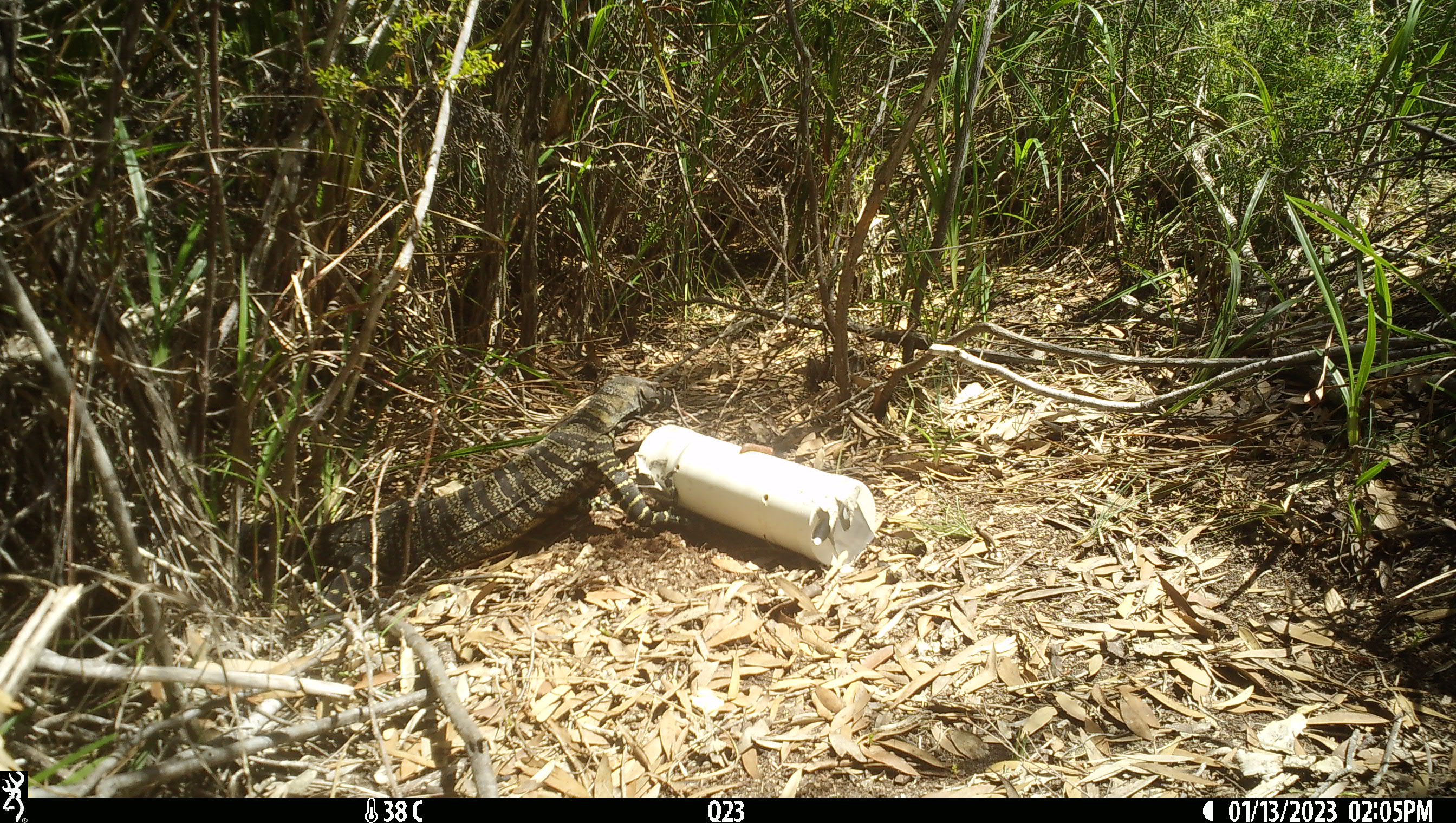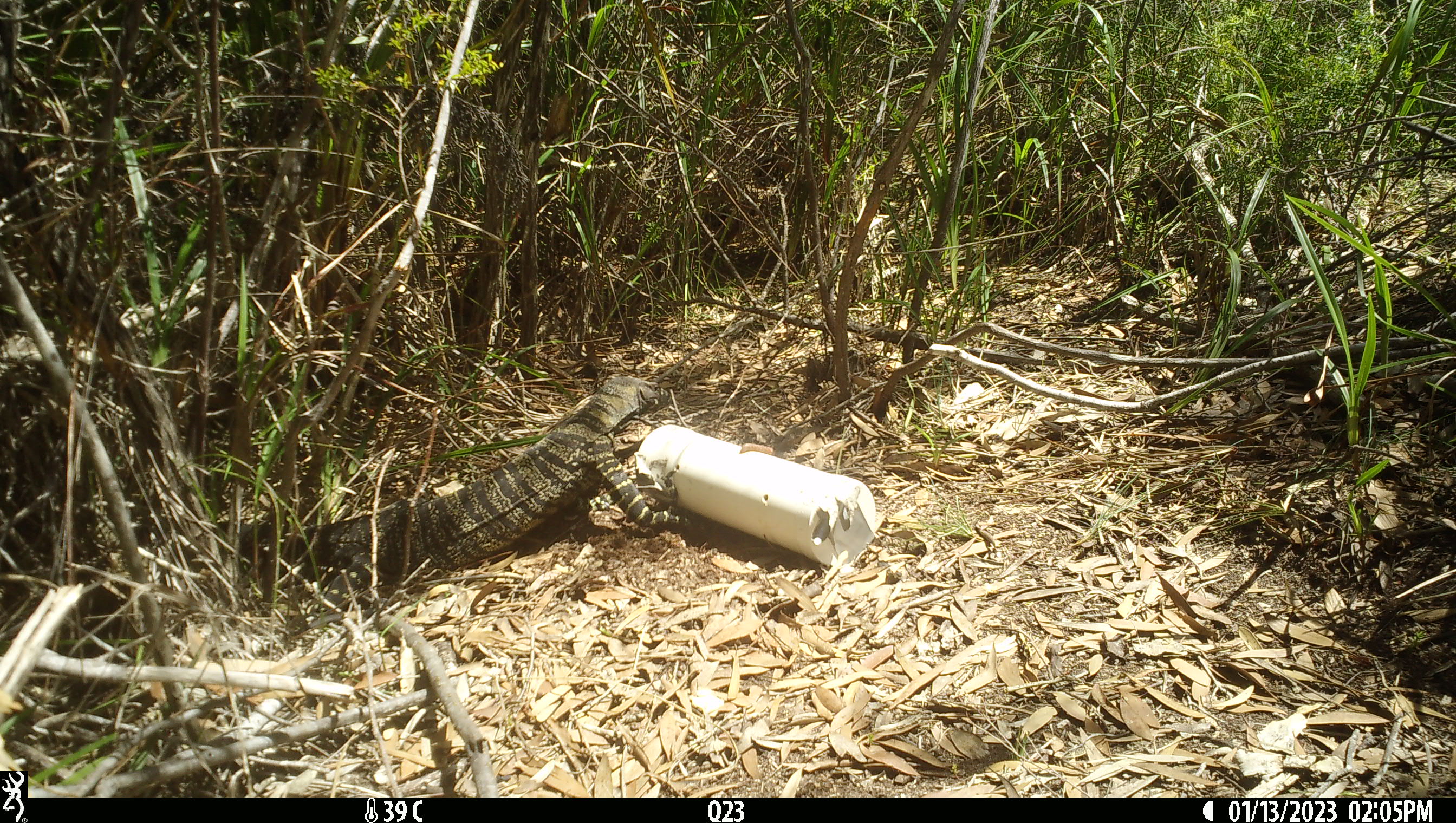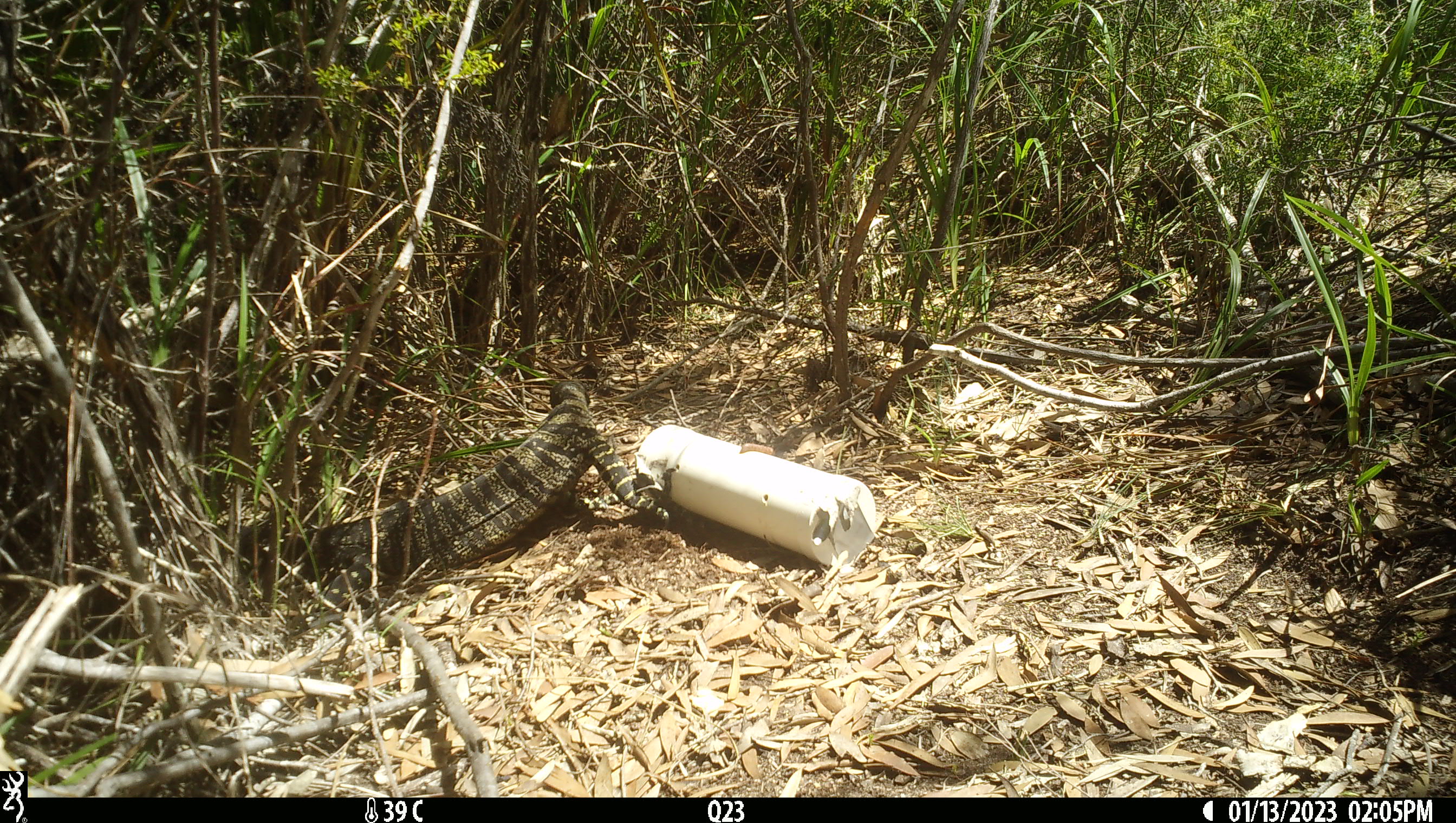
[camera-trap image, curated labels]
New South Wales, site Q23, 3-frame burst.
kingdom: Animalia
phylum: Chordata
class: Reptilia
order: Squamata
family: Varanidae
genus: Varanus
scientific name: Varanus varius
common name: lace monitor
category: goanna